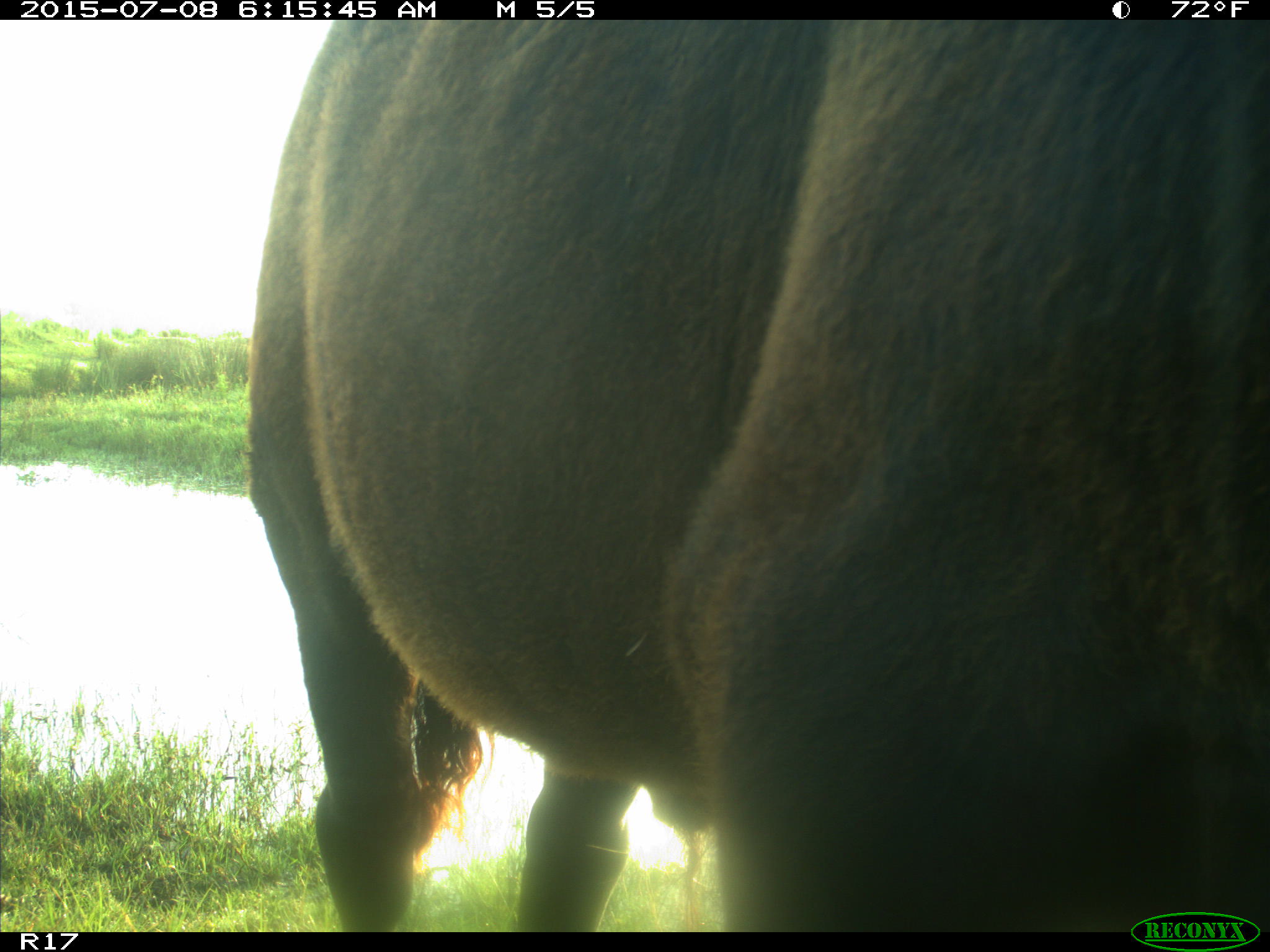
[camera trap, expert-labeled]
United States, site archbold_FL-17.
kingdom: Animalia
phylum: Chordata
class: Mammalia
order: Artiodactyla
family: Bovidae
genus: Bos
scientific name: Bos taurus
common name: domestic cow